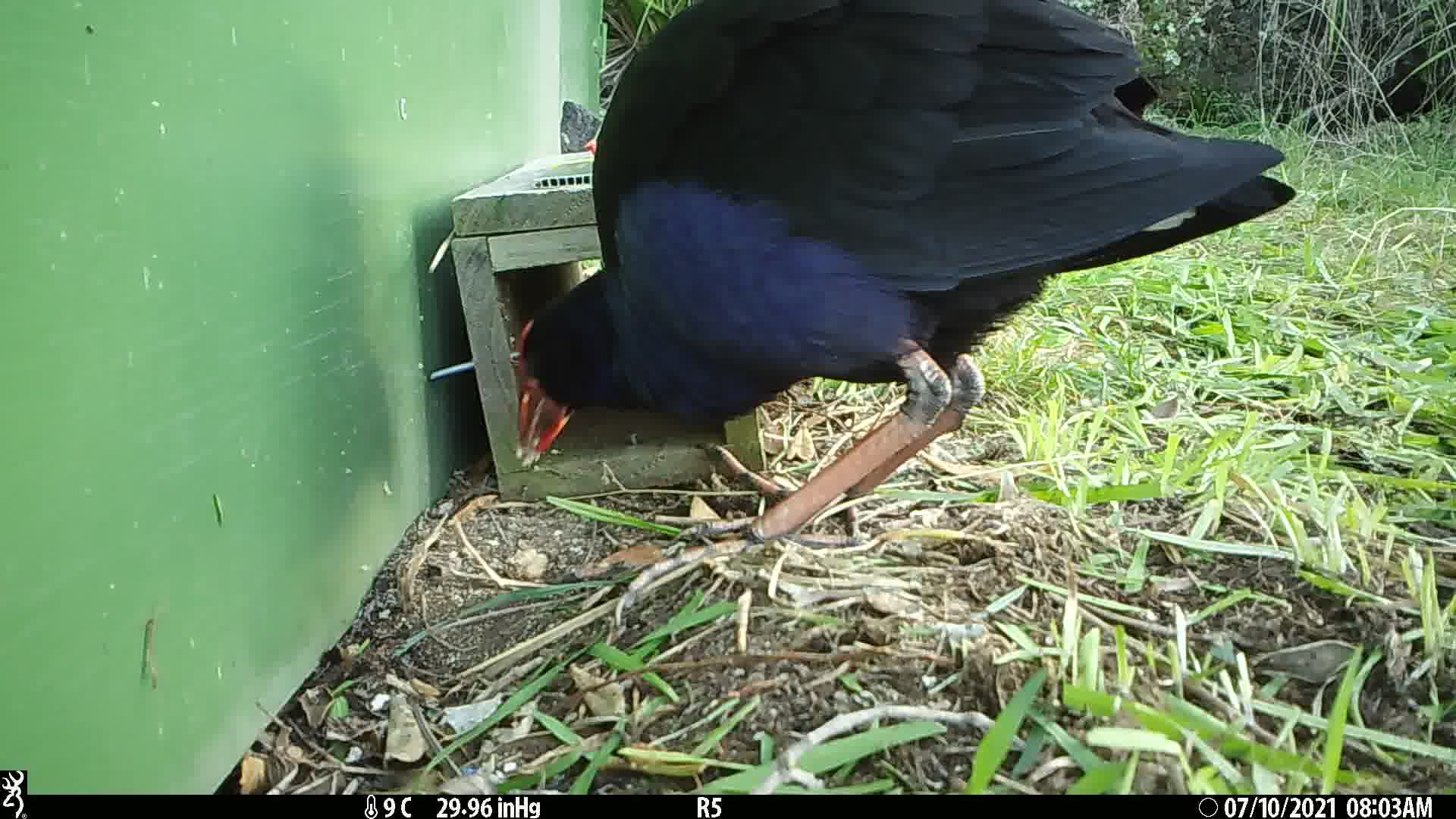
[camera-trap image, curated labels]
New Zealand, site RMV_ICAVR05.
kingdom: Animalia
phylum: Chordata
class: Aves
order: Gruiformes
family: Rallidae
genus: Porphyrio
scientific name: Porphyrio melanotus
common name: australasian swamphen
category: pukeko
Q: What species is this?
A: Pukeko (australasian swamphen) (Porphyrio melanotus).